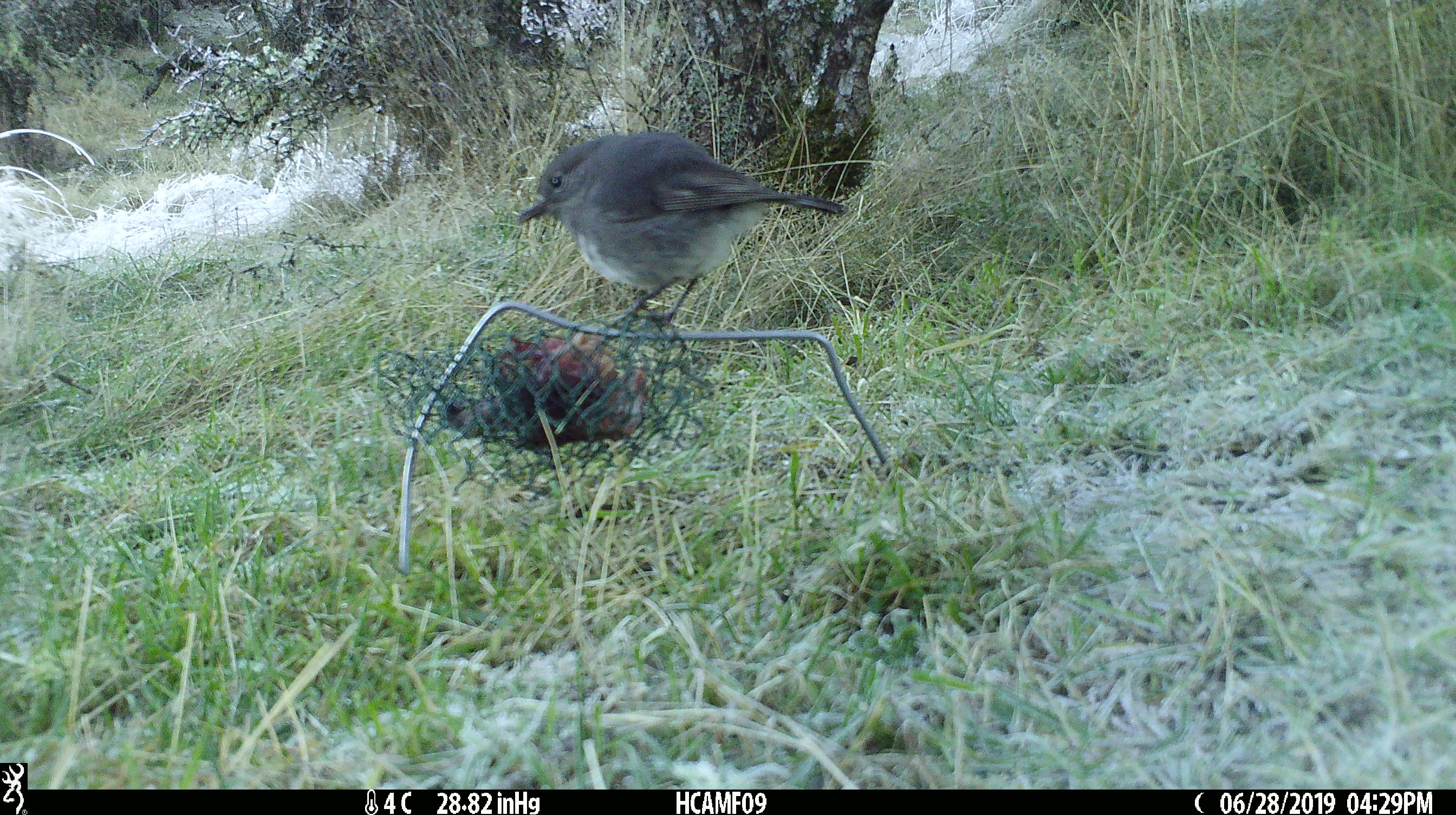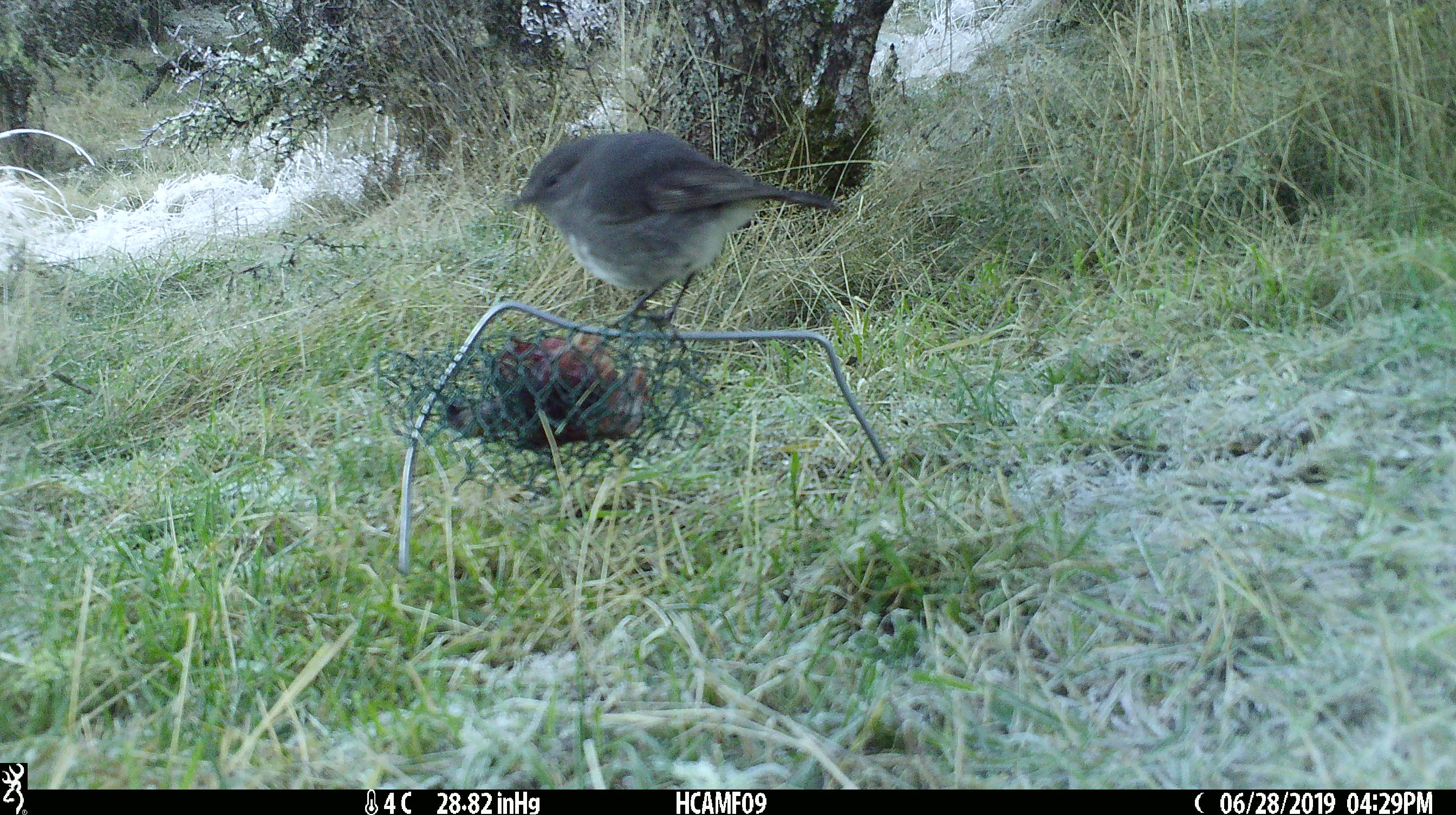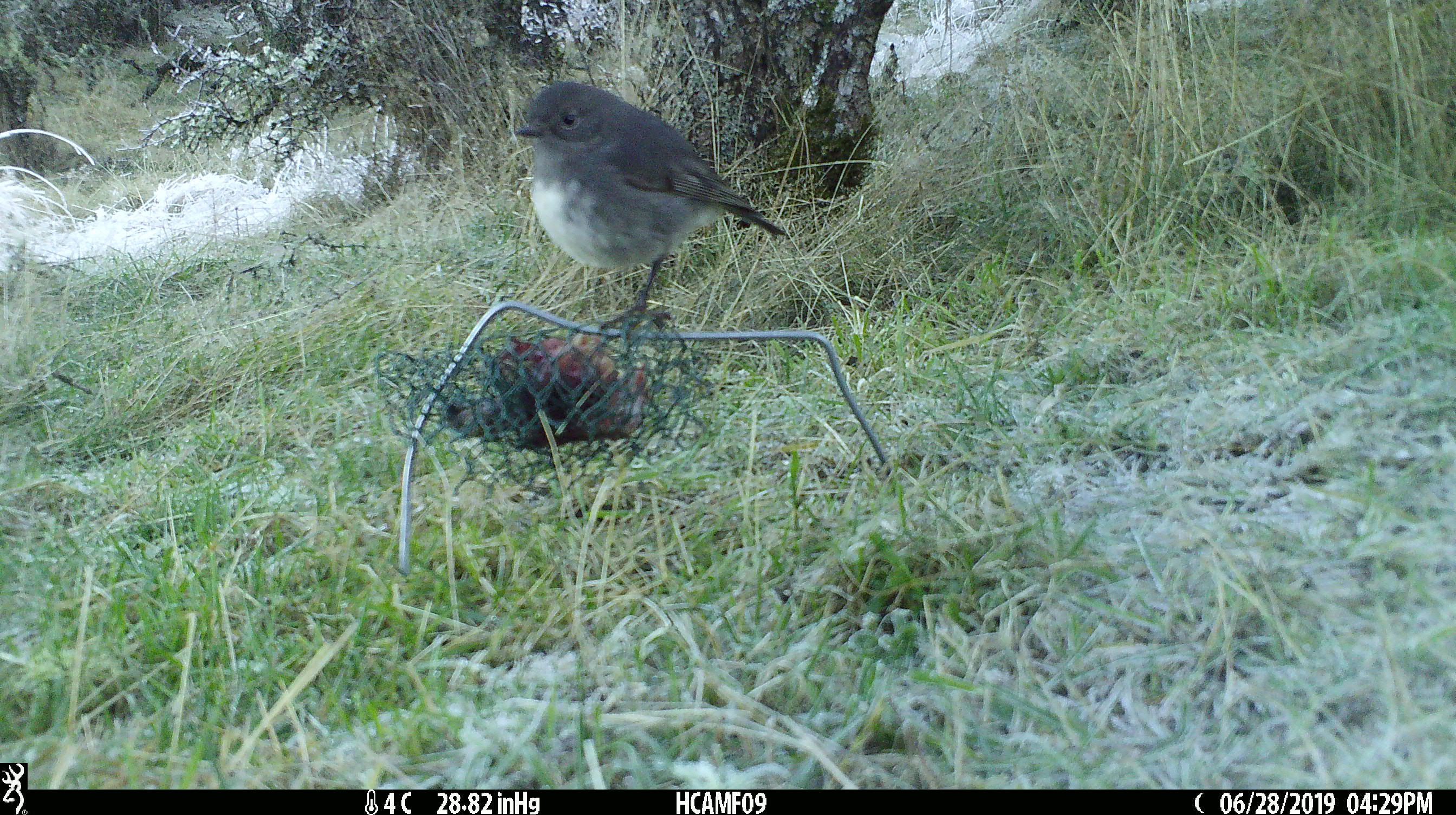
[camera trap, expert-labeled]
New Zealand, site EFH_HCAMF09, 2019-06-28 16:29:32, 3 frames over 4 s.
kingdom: Animalia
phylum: Chordata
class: Aves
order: Passeriformes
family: Petroicidae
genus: Petroica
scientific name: Petroica australis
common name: new zealand robin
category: robin